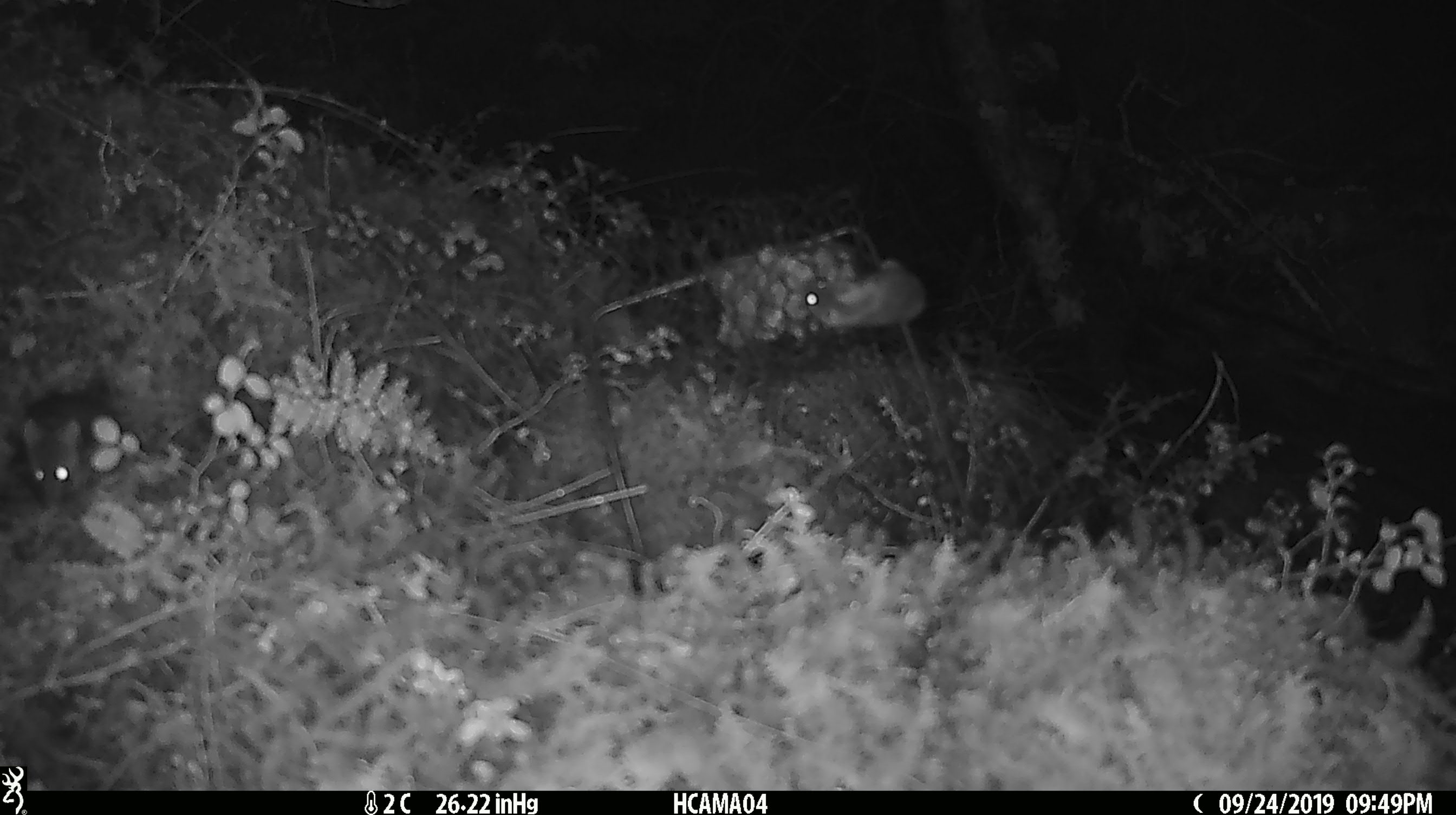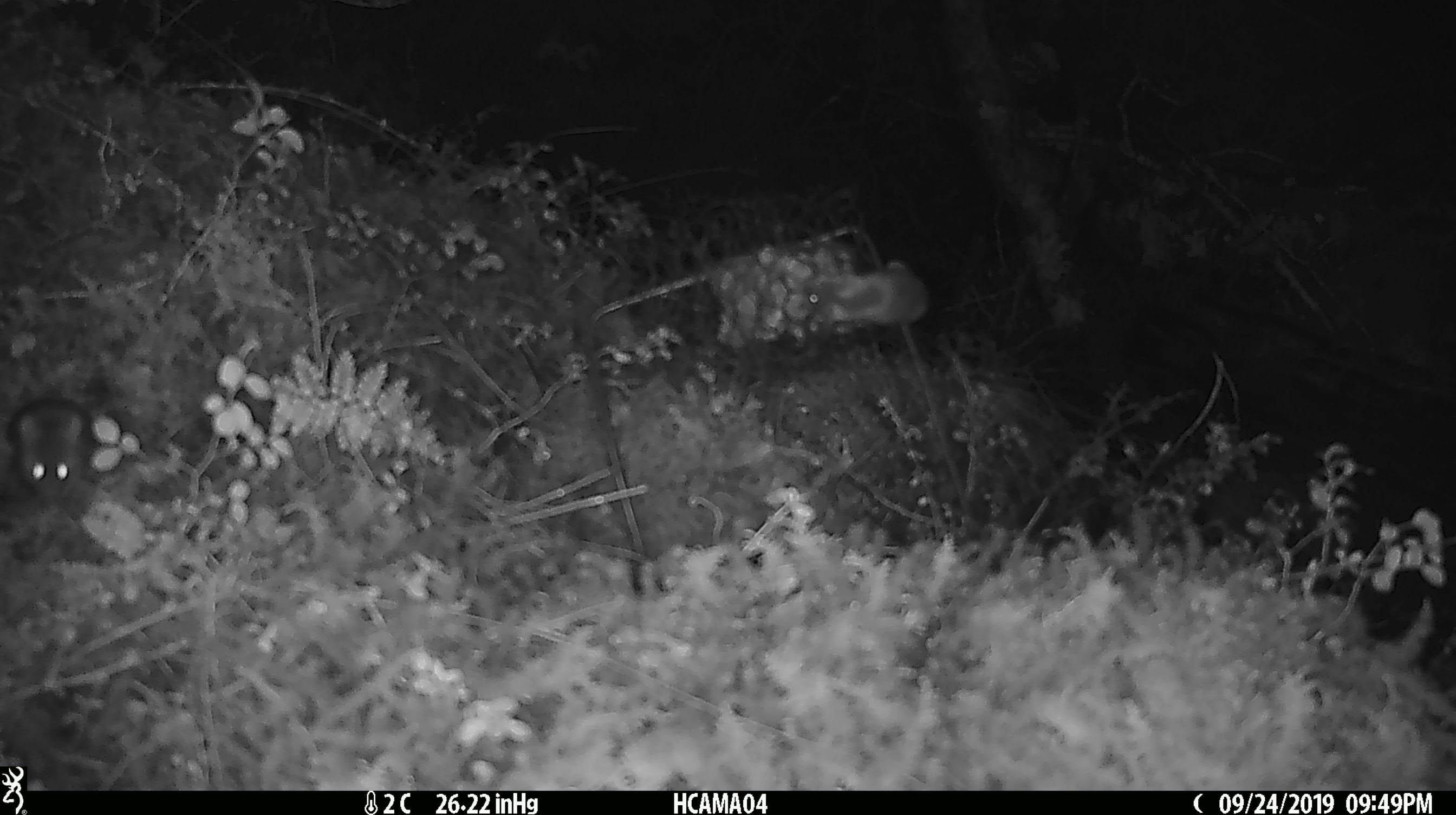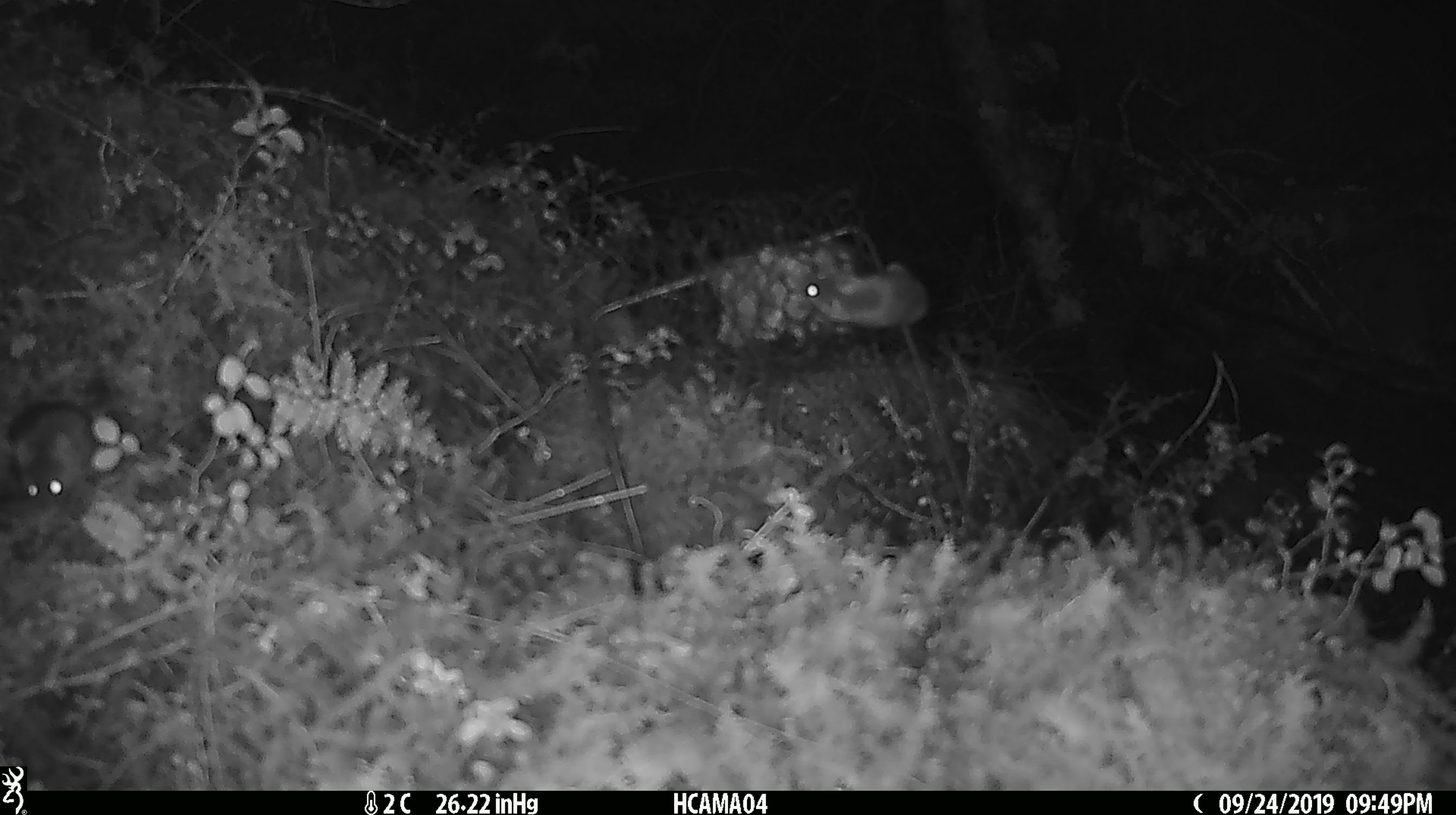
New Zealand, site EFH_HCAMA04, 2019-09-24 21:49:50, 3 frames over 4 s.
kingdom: Animalia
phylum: Chordata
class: Mammalia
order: Rodentia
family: Muridae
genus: Mus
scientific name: Mus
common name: mouse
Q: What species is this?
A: Mouse (Mus).